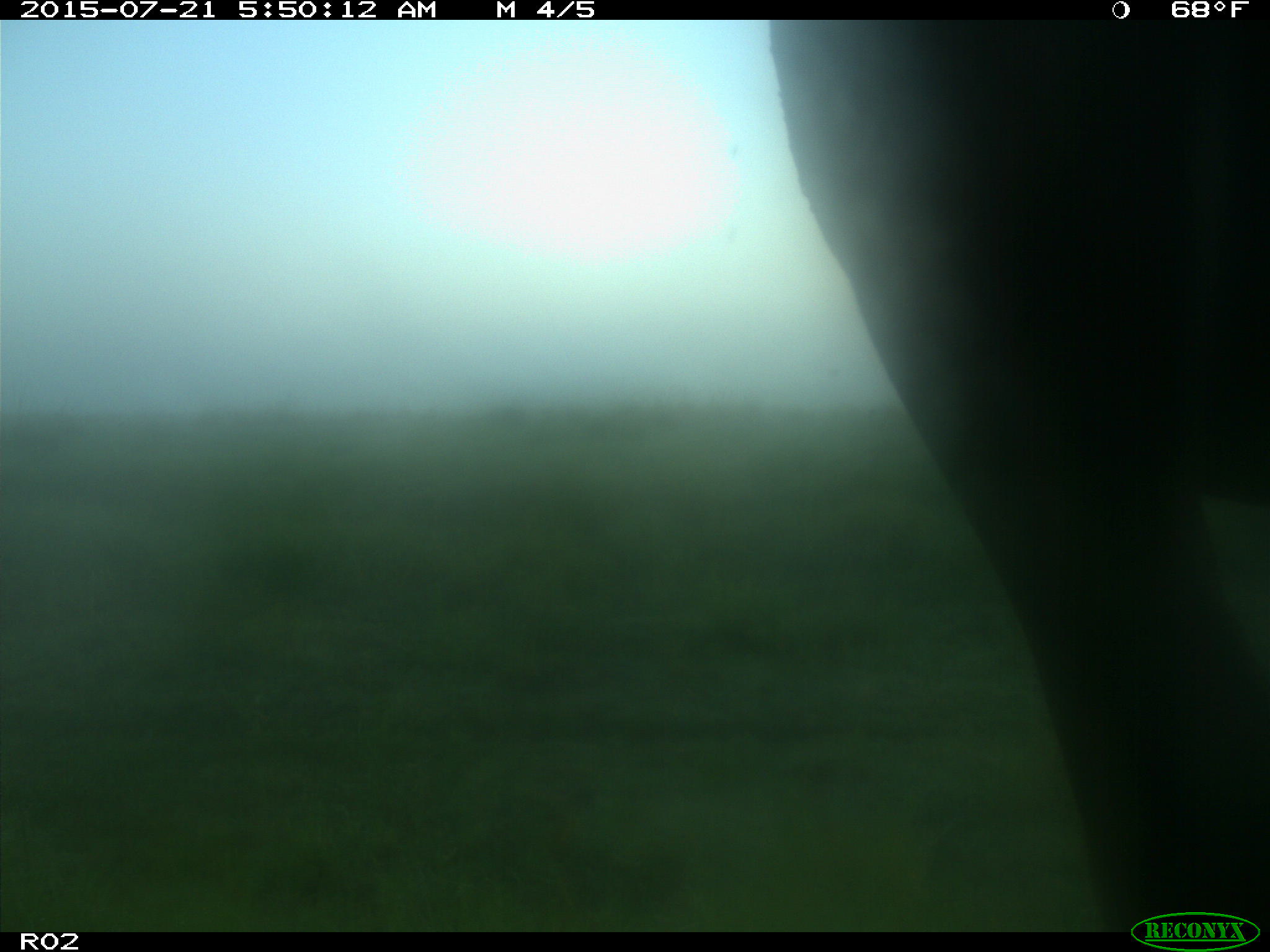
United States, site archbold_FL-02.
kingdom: Animalia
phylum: Chordata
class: Mammalia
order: Artiodactyla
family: Bovidae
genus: Bos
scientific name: Bos taurus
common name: domestic cow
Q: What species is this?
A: Bos taurus (domestic cow).